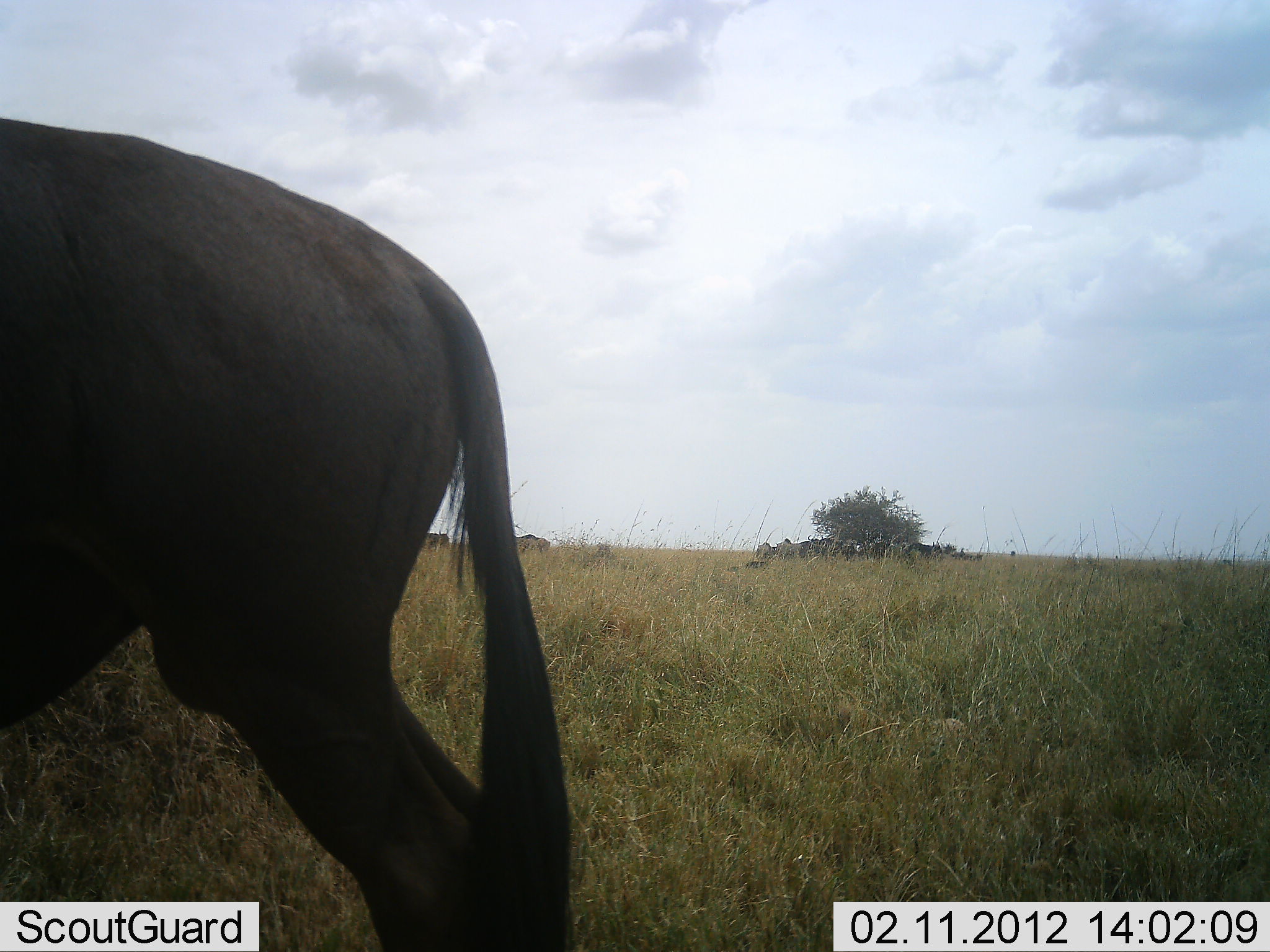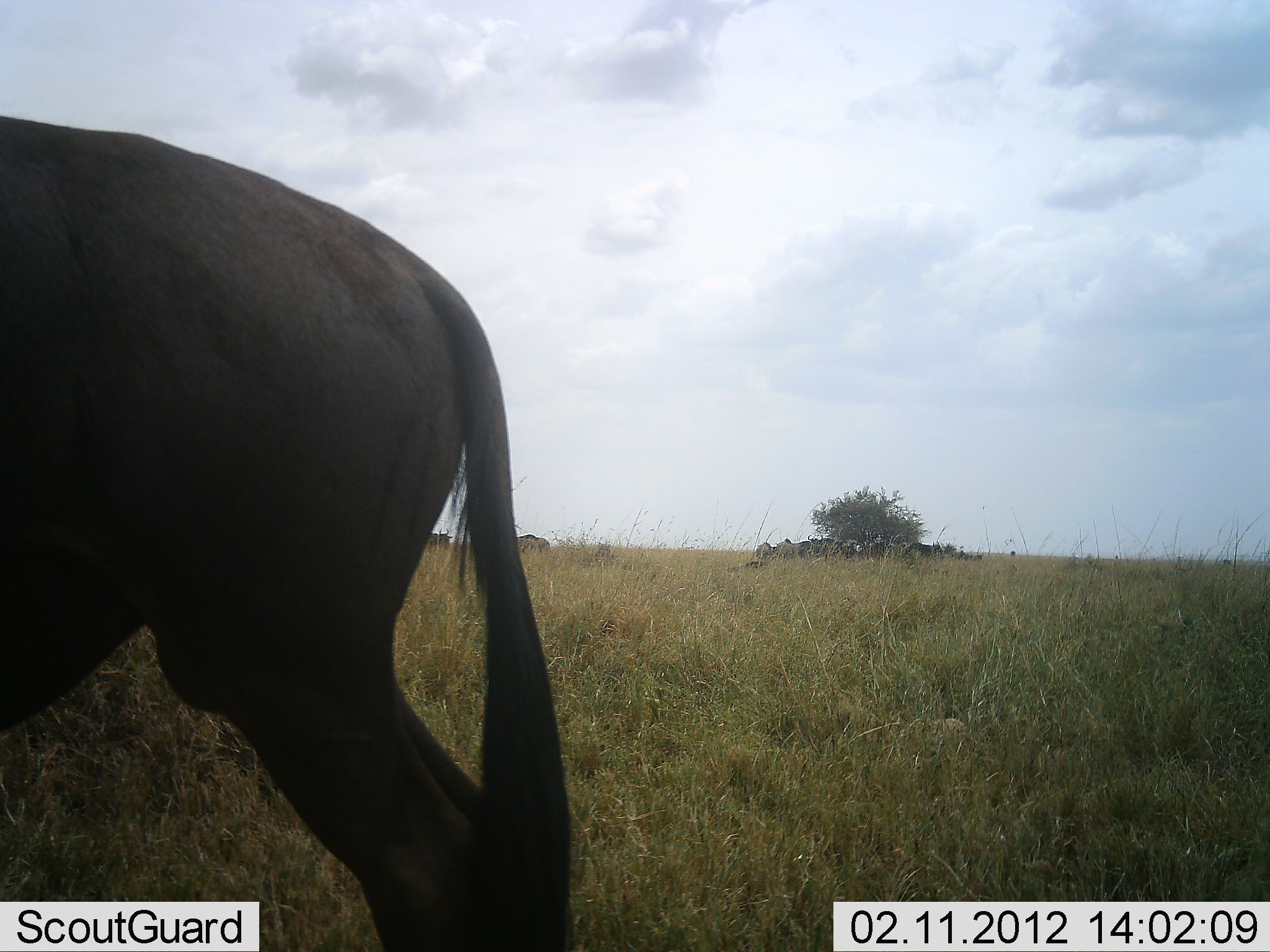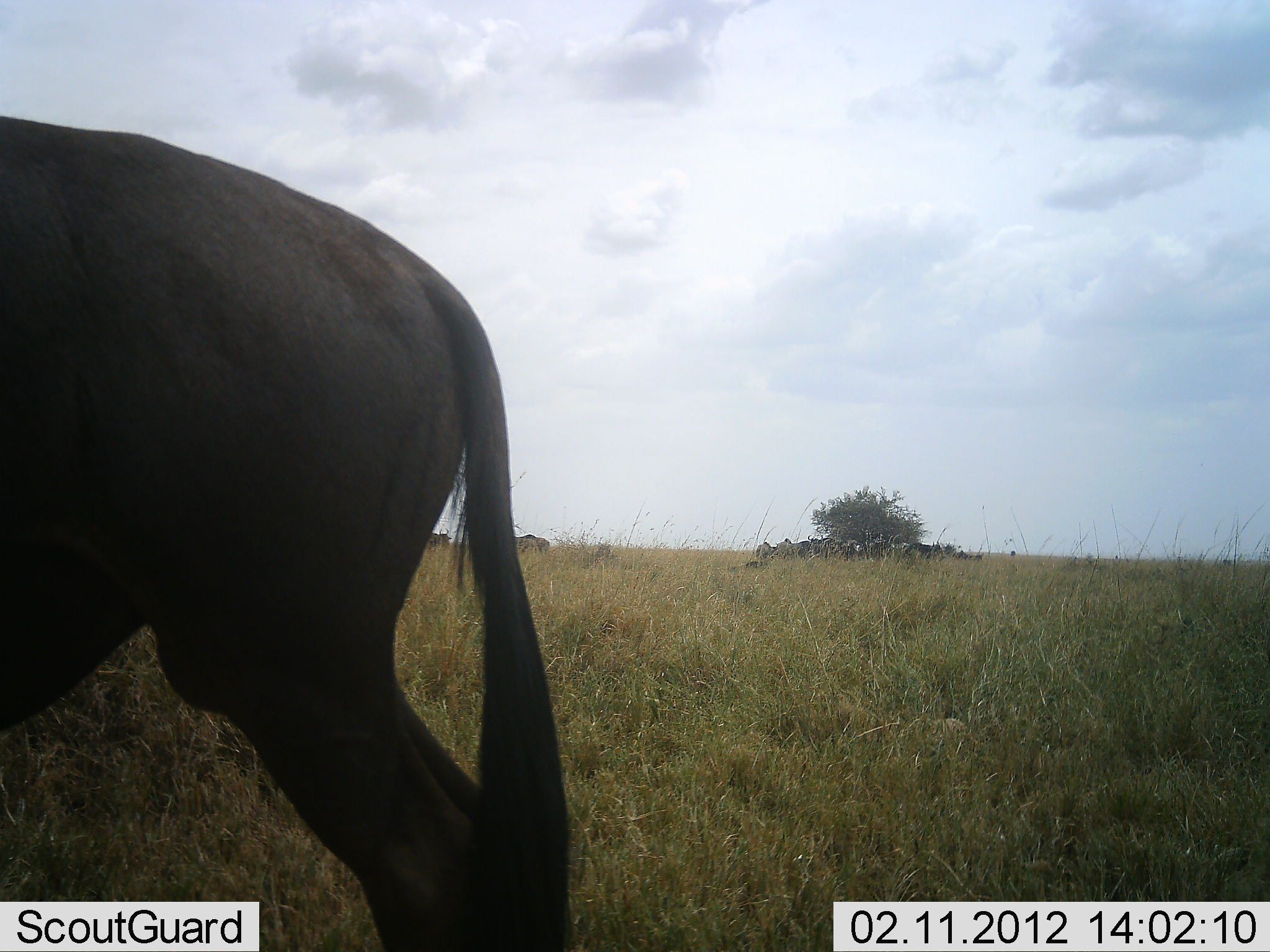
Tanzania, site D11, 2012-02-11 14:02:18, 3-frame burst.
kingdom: Animalia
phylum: Chordata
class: Mammalia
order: Artiodactyla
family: Bovidae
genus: Connochaetes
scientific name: Connochaetes taurinus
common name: blue wildebeest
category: wildebeest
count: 1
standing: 94%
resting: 29%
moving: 0%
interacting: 0%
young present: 0%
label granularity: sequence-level